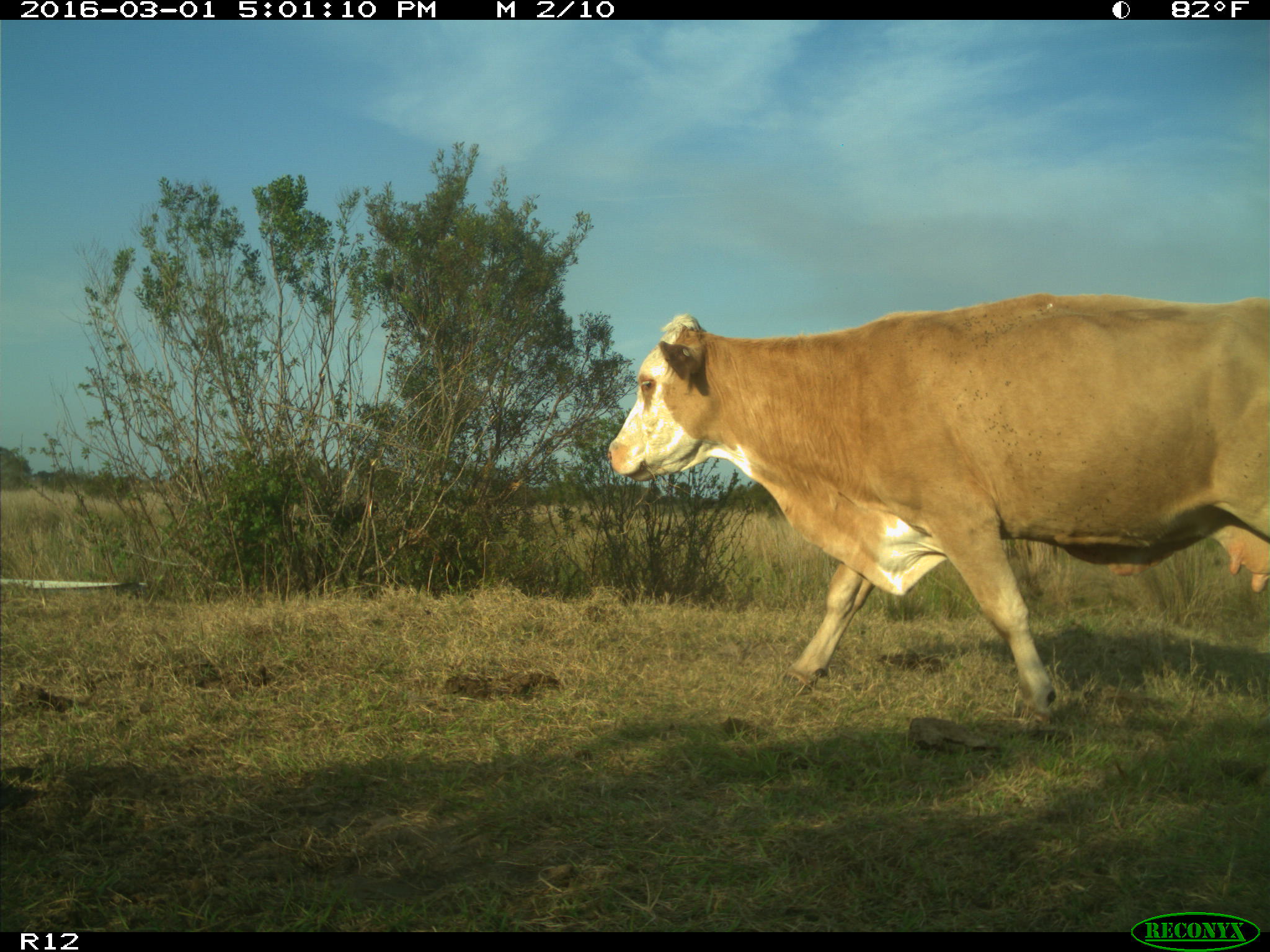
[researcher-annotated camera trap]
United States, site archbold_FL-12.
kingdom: Animalia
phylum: Chordata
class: Mammalia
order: Artiodactyla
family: Bovidae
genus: Bos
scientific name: Bos taurus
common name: domestic cow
Bos taurus (domestic cow).